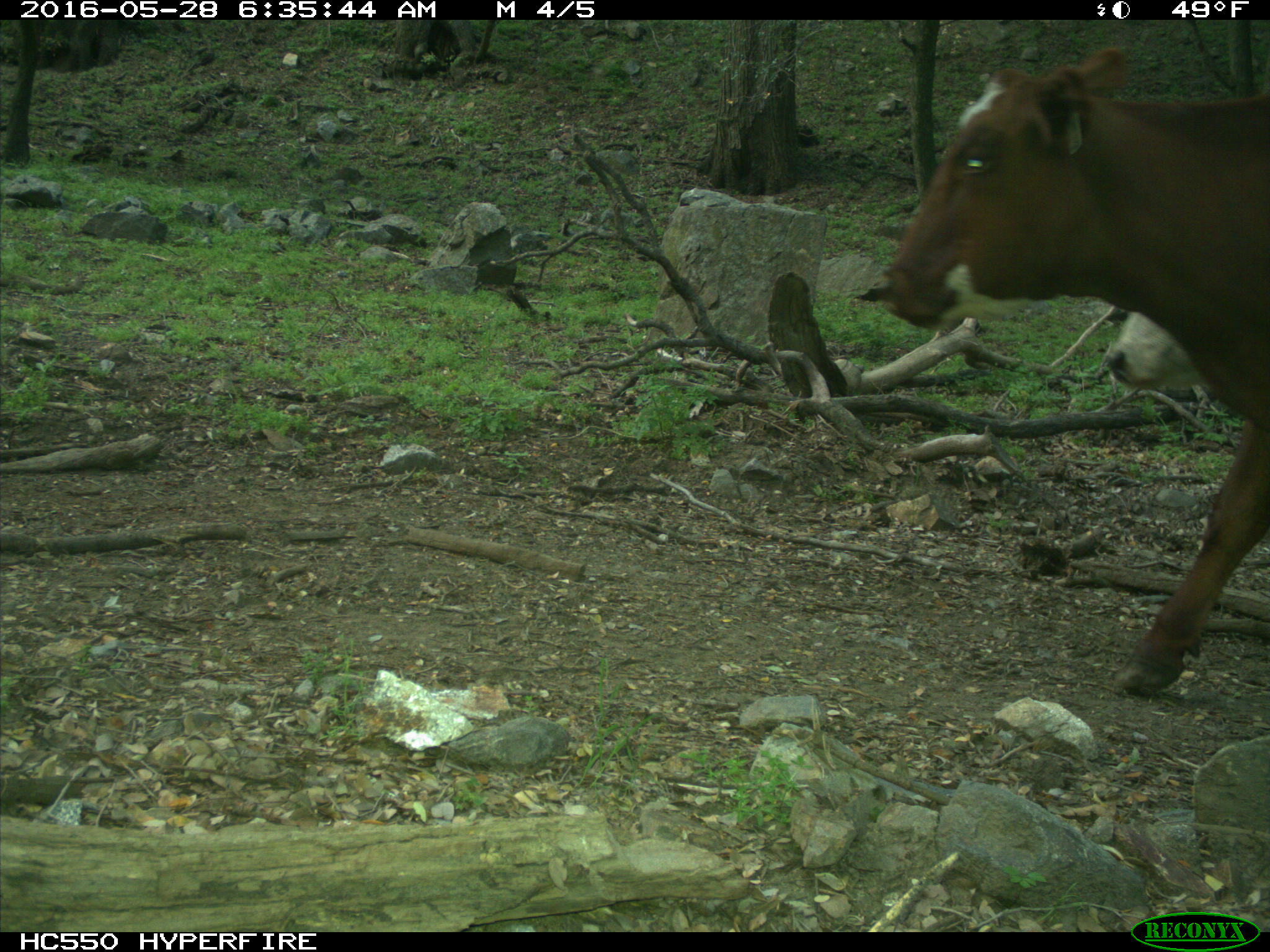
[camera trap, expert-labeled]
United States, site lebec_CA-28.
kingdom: Animalia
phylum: Chordata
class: Mammalia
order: Artiodactyla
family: Bovidae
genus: Bos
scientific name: Bos taurus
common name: domestic cow